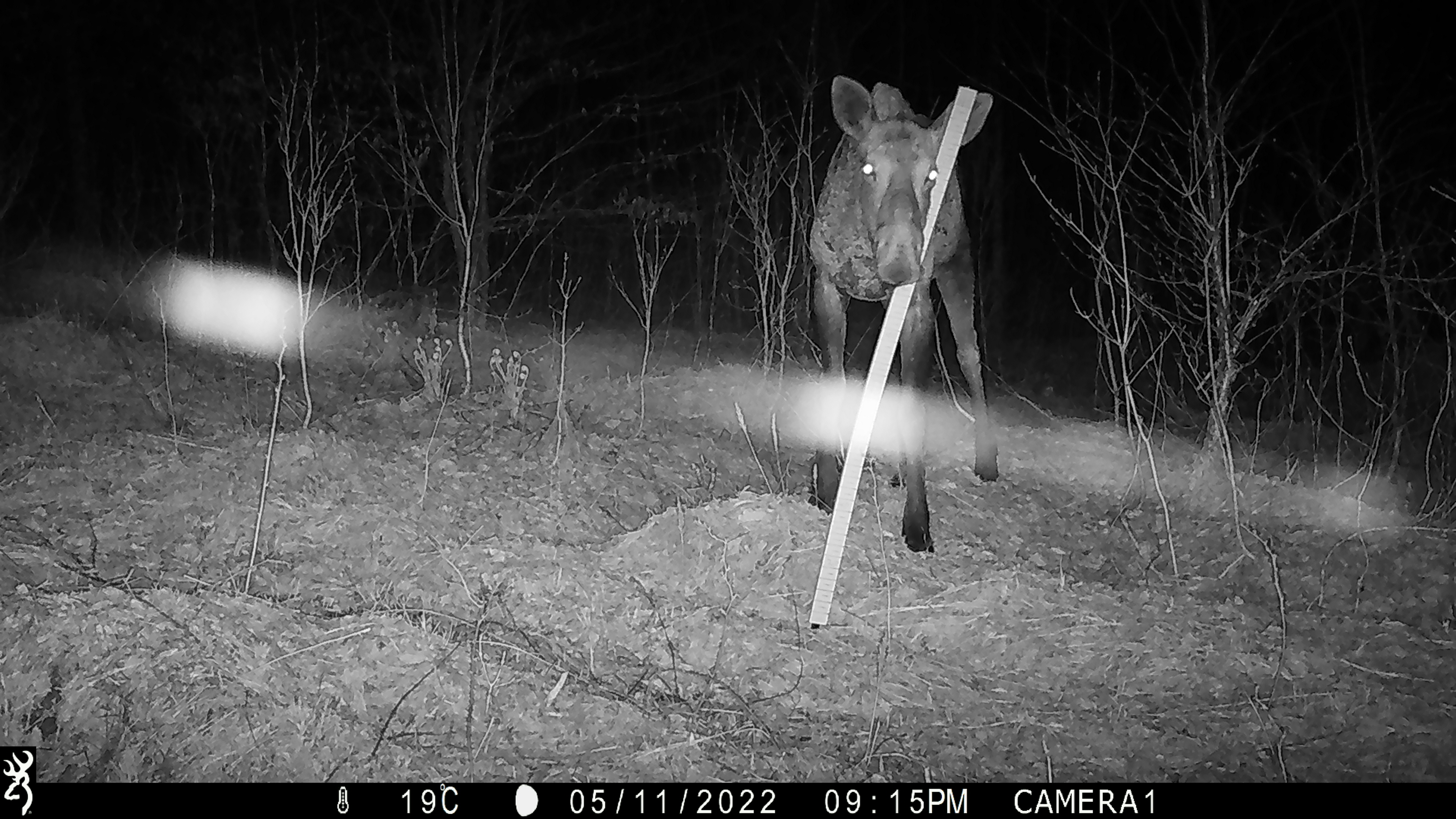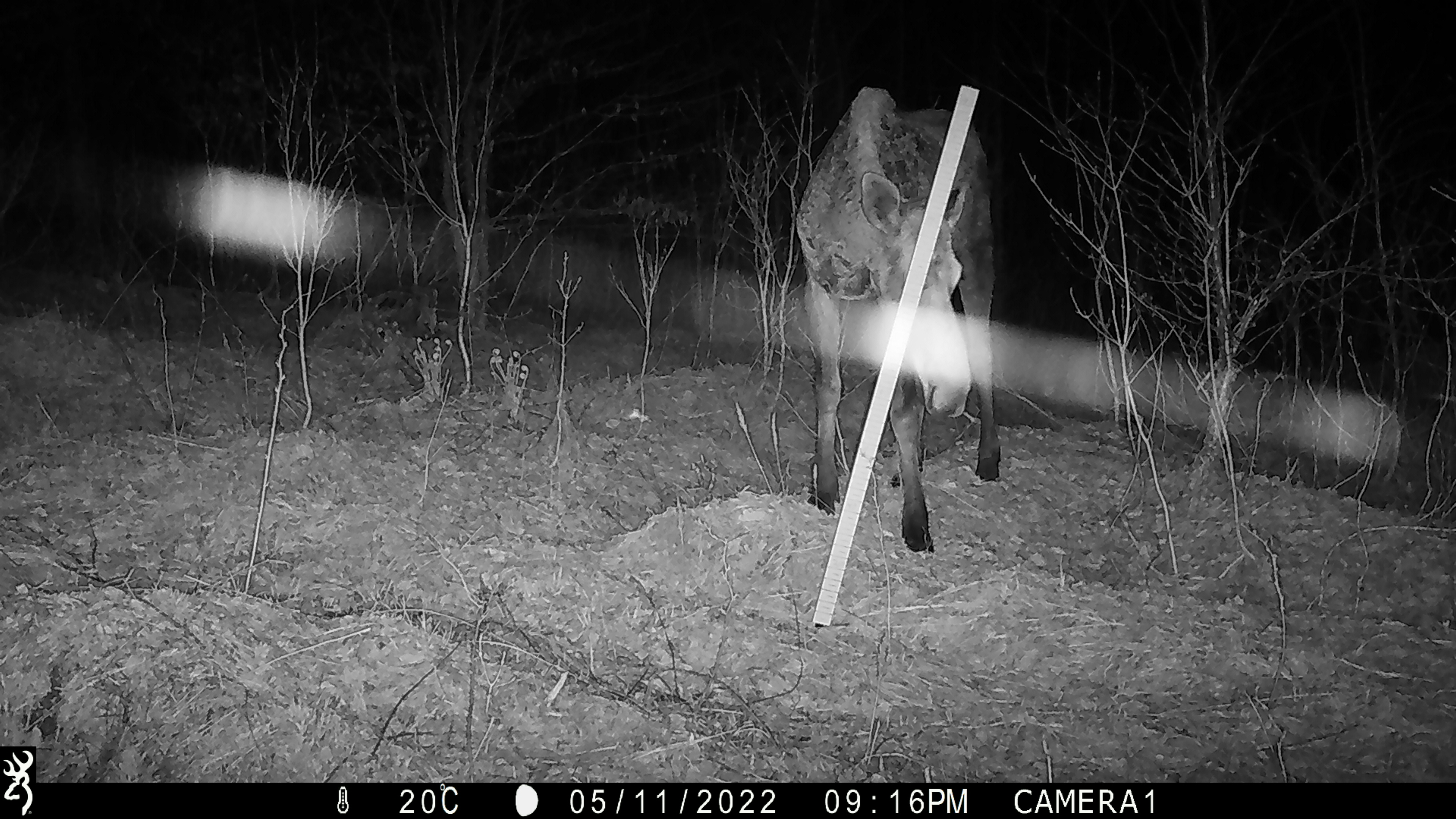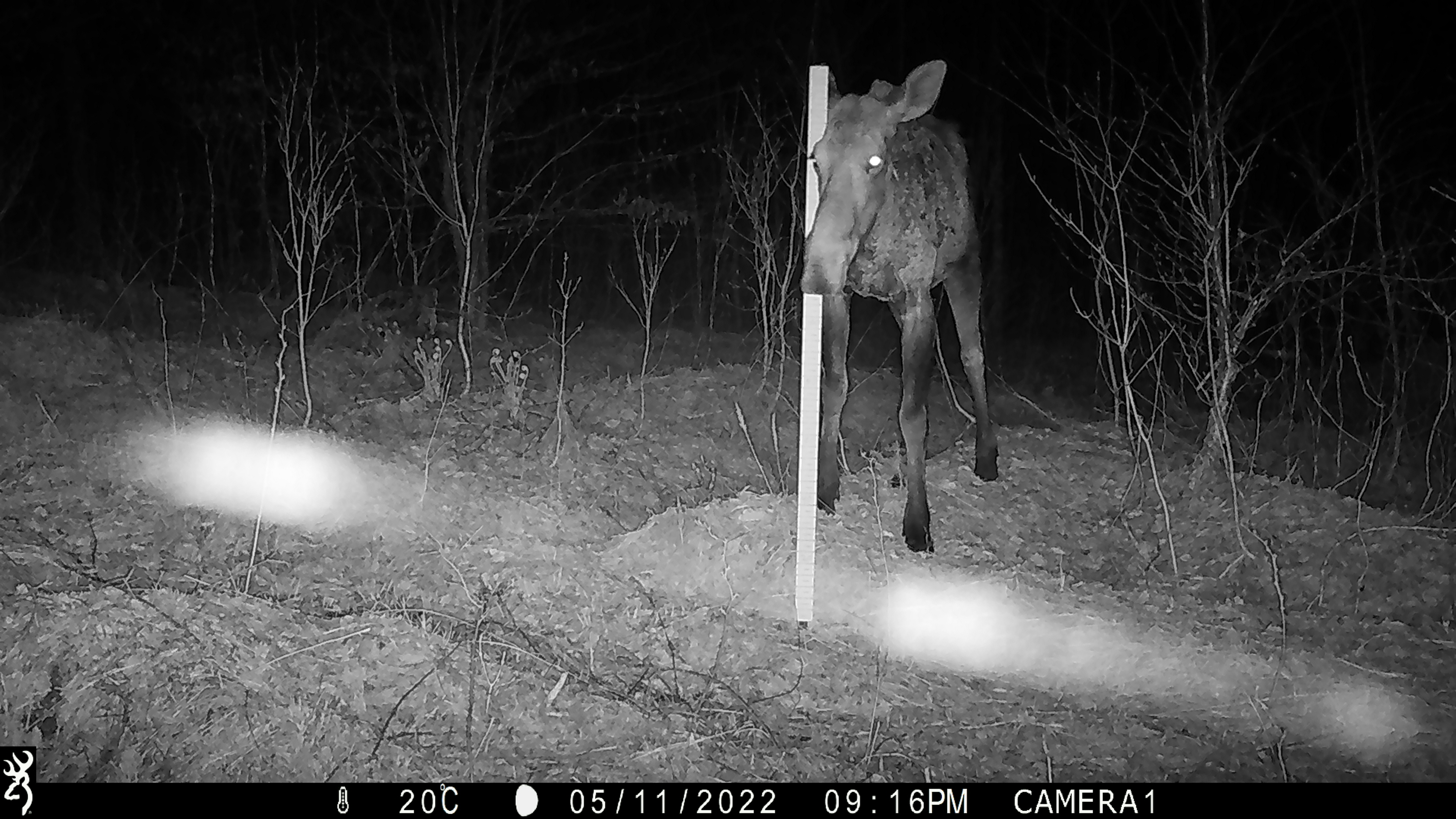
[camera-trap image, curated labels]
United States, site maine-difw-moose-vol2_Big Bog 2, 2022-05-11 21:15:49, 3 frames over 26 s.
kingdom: Animalia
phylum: Chordata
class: Mammalia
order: Artiodactyla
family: Cervidae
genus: Alces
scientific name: Alces alces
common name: moose